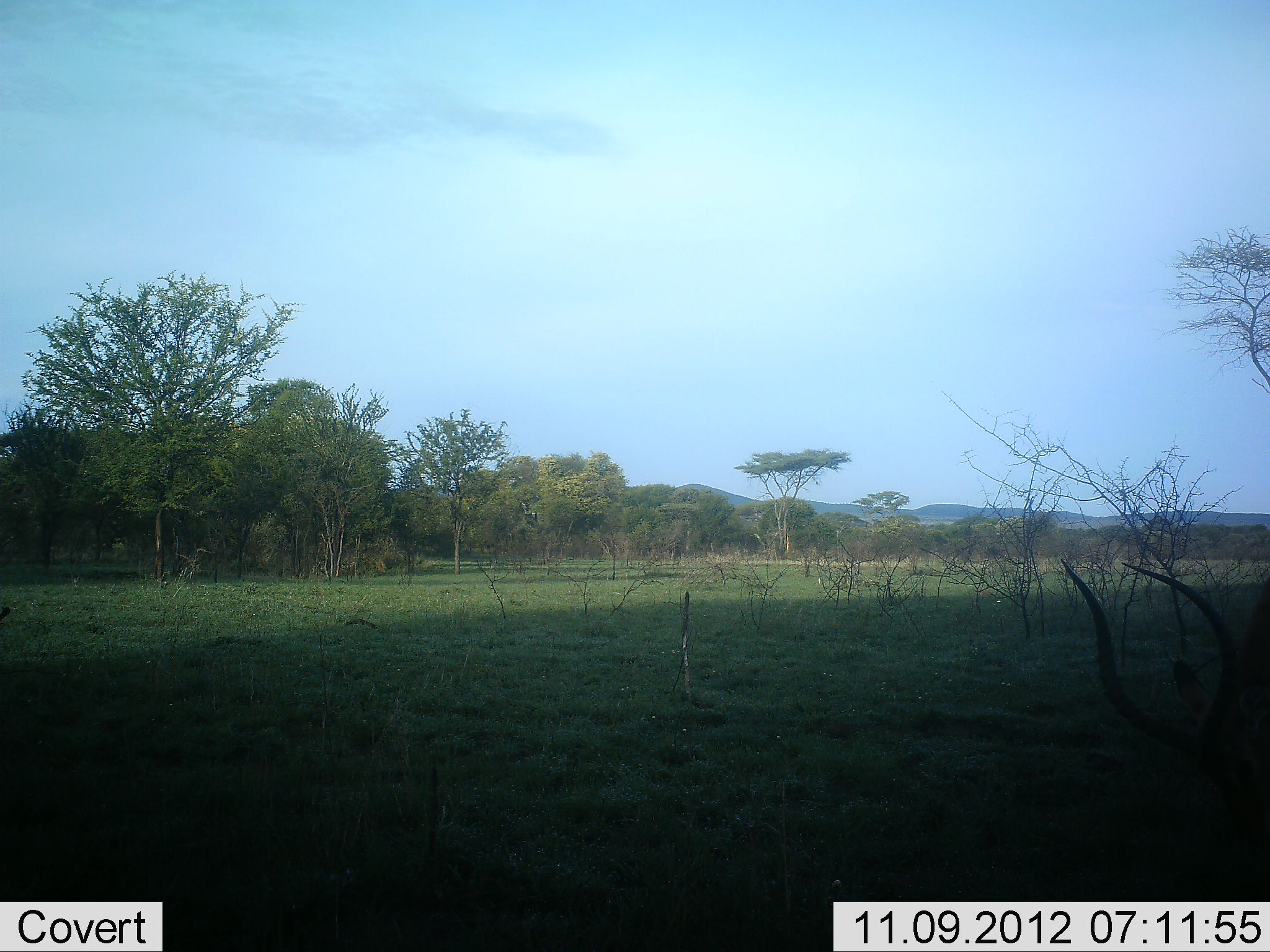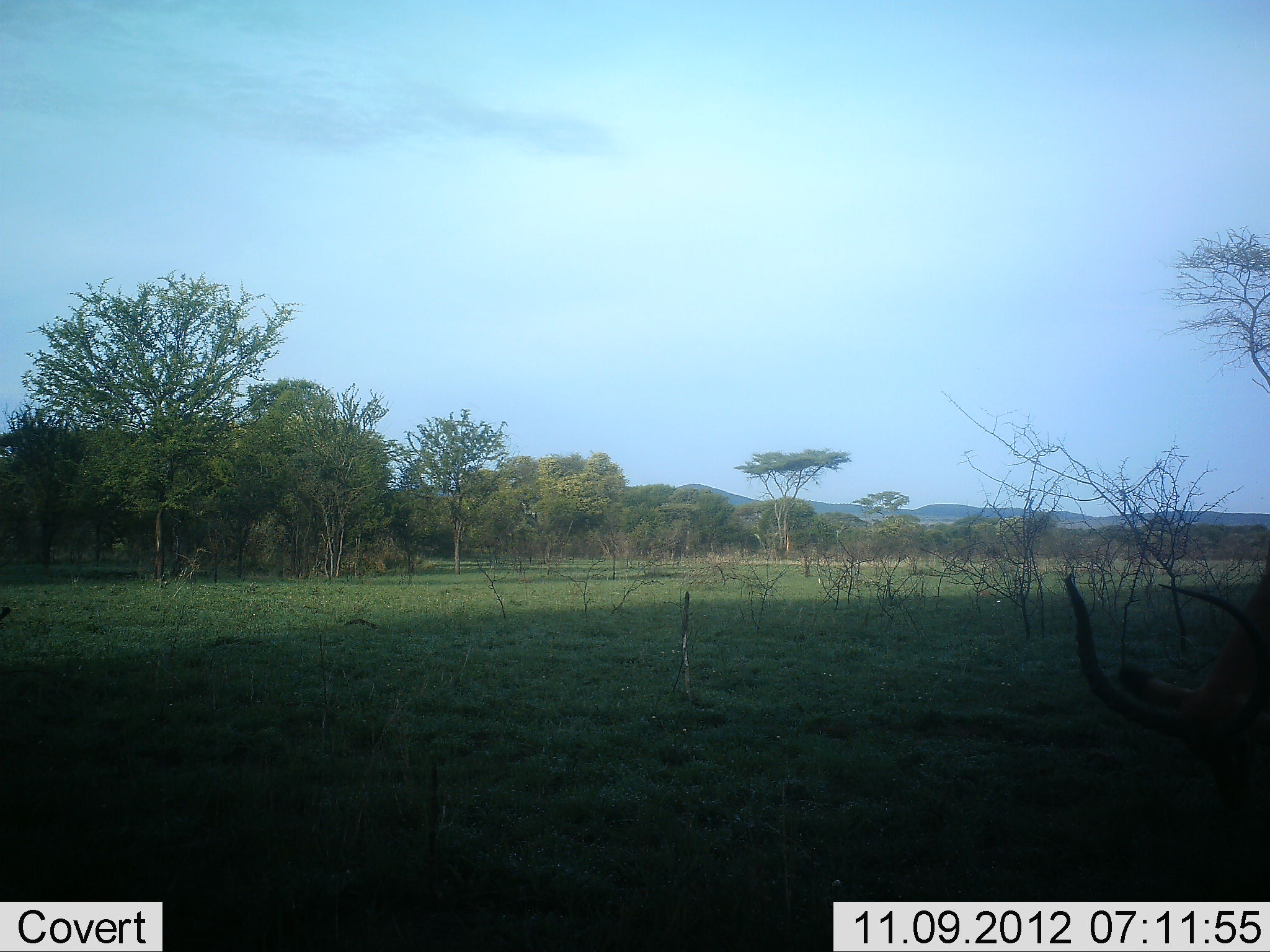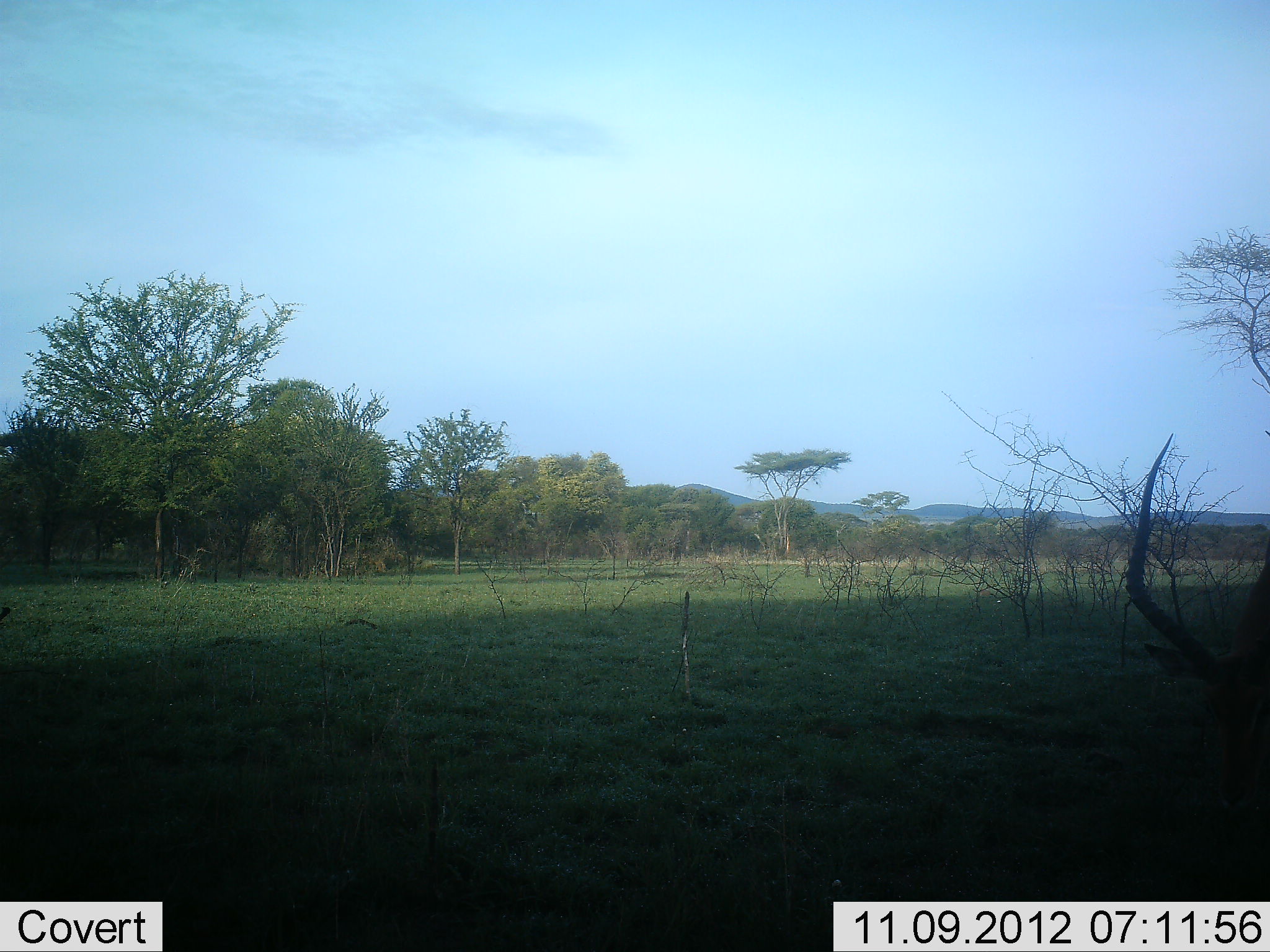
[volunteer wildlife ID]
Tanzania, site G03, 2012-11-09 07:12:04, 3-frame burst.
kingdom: Animalia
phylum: Chordata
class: Mammalia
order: Artiodactyla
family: Bovidae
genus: Aepyceros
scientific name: Aepyceros melampus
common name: impala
Impala (Aepyceros melampus), count 1. Behavior (volunteer vote fractions): standing 40%, resting 0%, moving 0%, interacting 0%. Young present (vote fraction): 0%. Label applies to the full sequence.